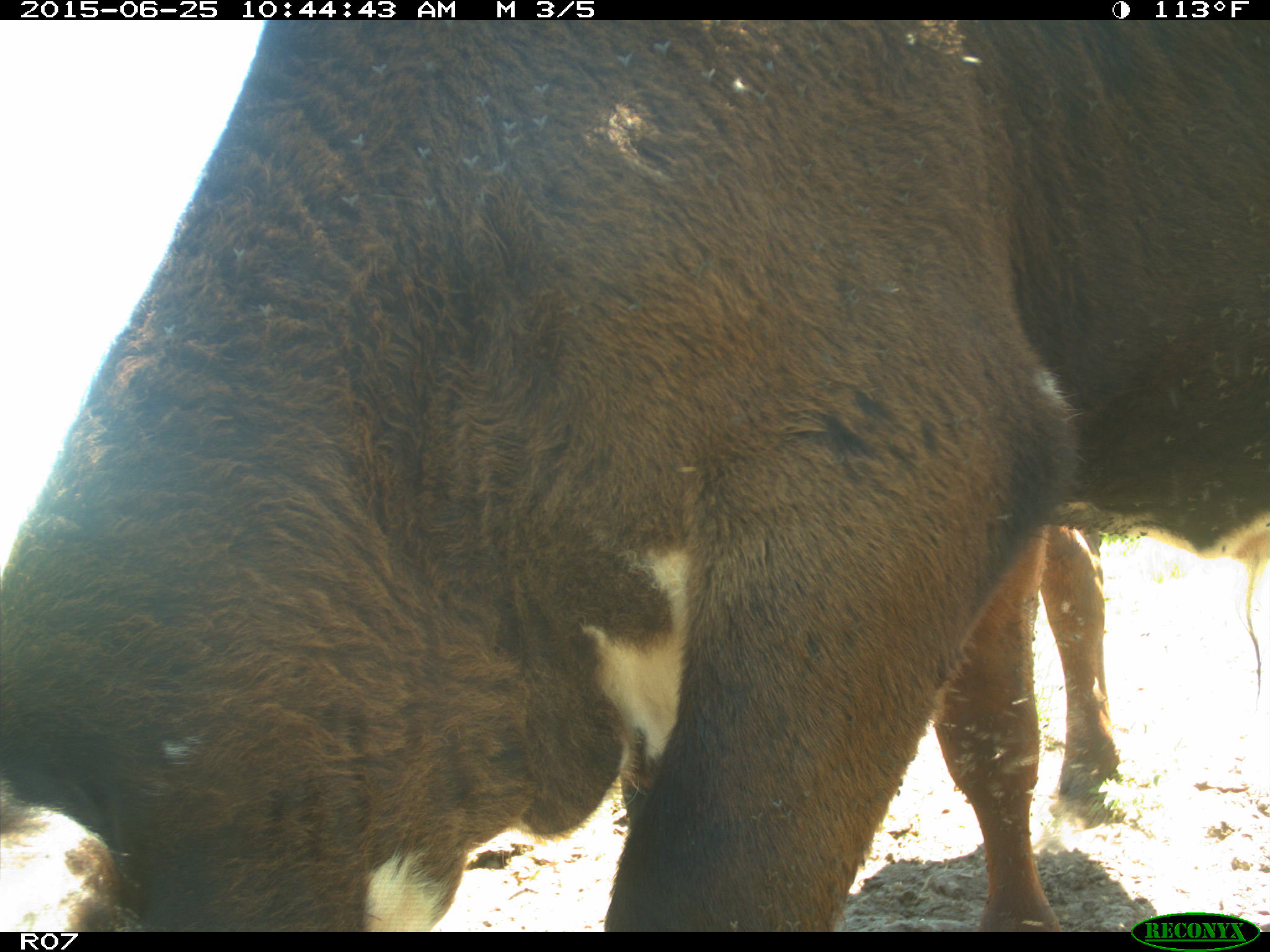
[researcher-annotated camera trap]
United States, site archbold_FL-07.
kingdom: Animalia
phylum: Chordata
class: Mammalia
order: Artiodactyla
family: Bovidae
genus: Bos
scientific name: Bos taurus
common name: domestic cow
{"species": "Bos taurus (domestic cow)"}